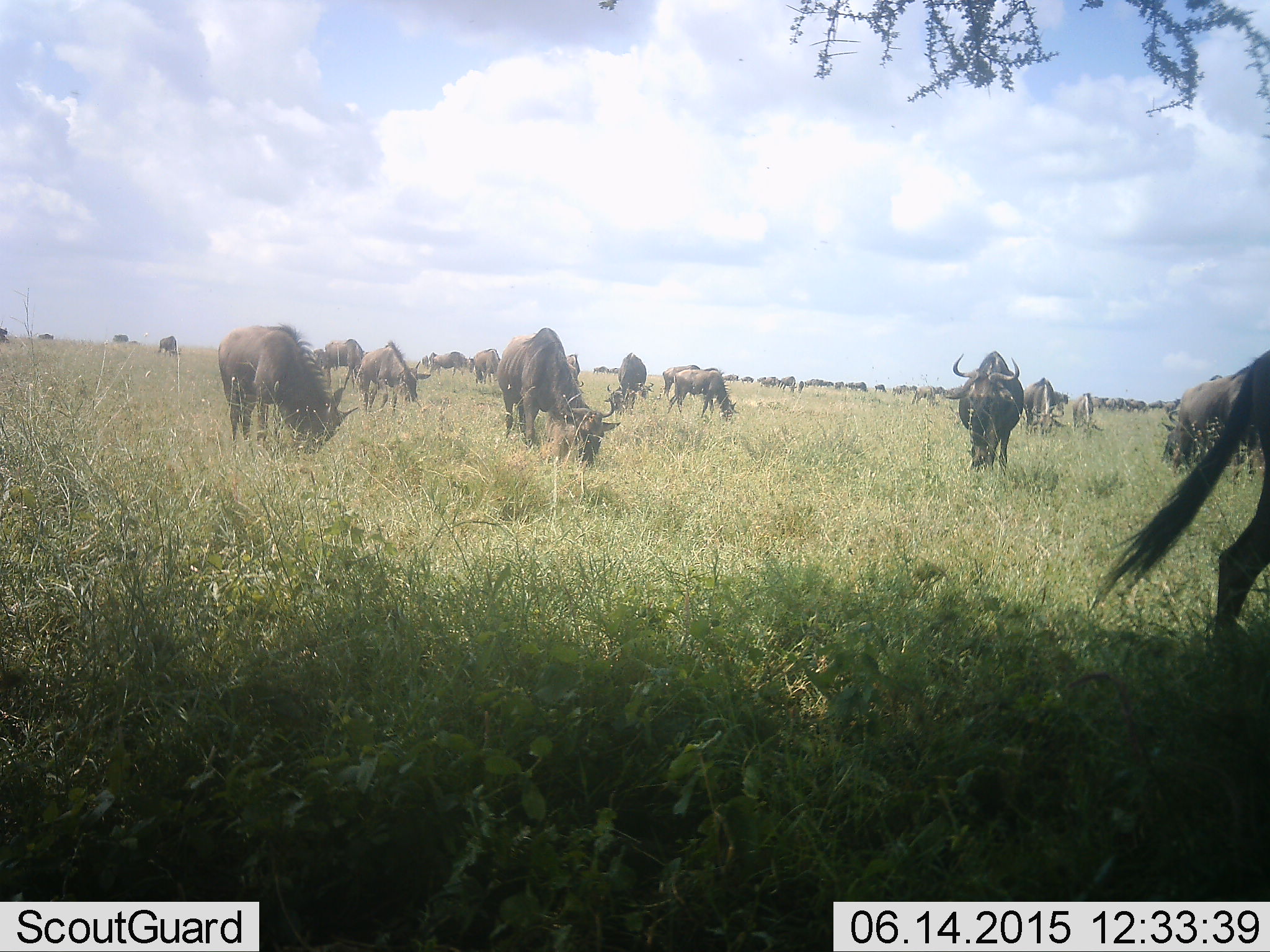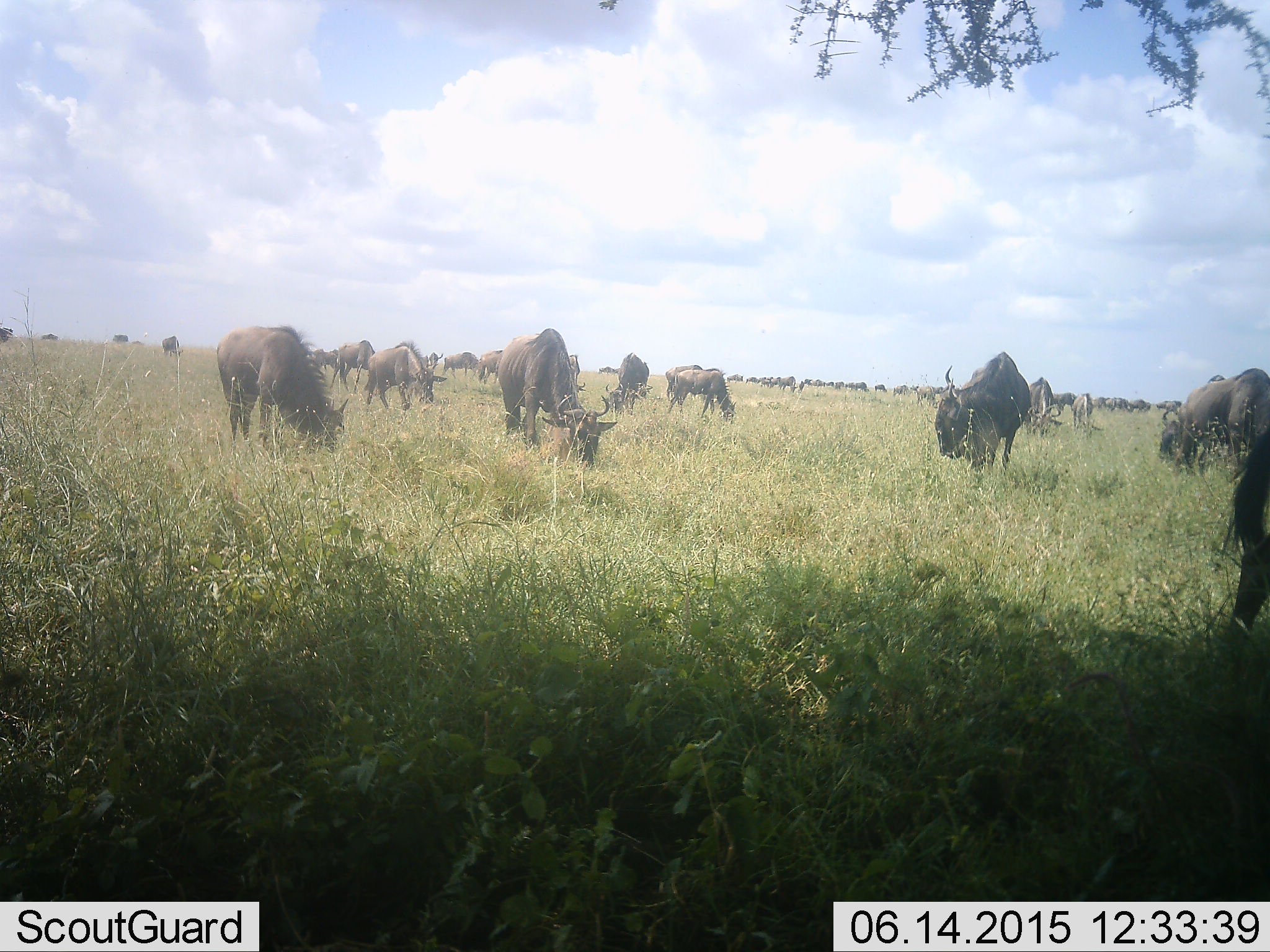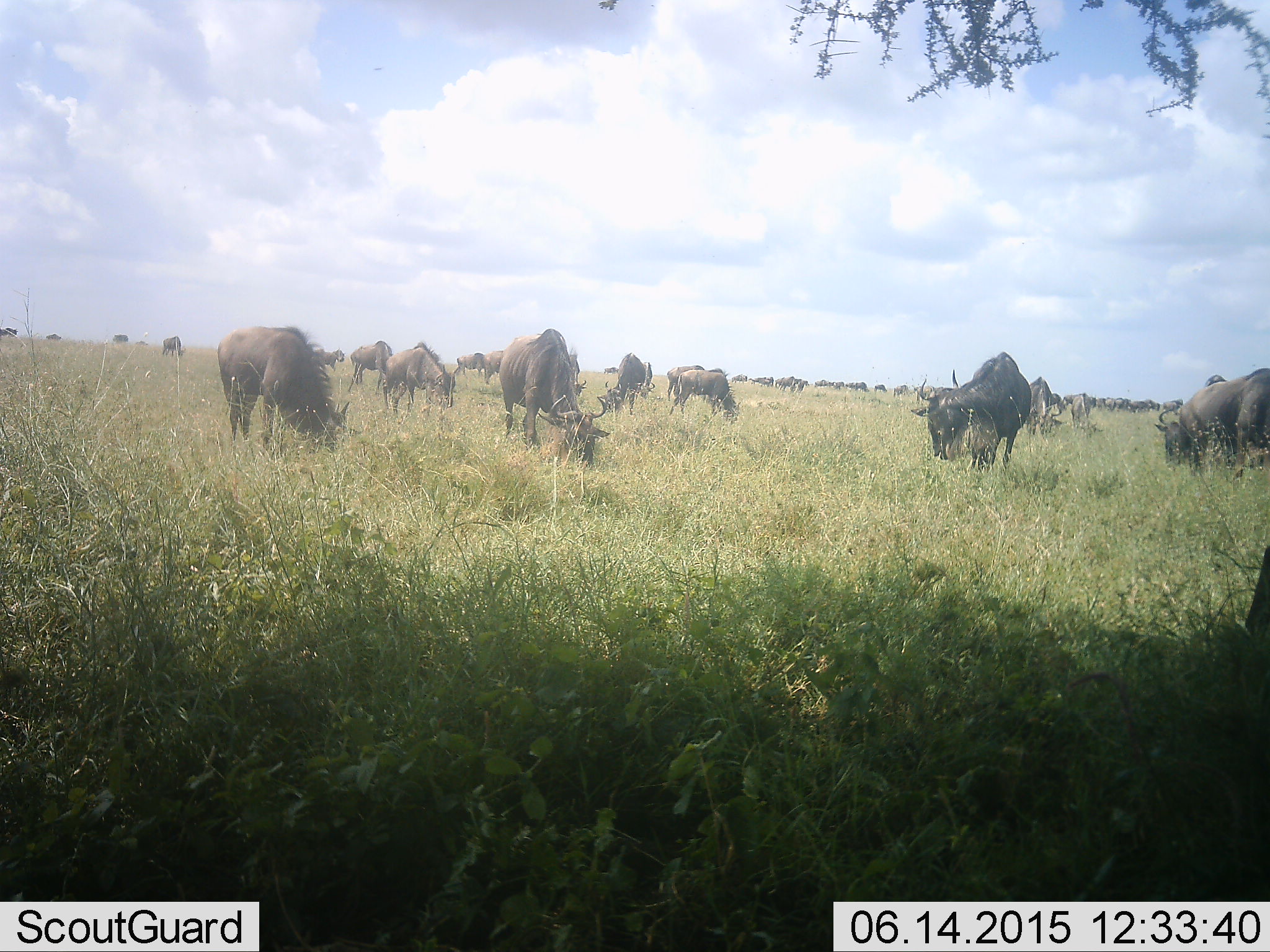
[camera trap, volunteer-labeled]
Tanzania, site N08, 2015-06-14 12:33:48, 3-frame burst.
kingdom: Animalia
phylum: Chordata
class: Mammalia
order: Artiodactyla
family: Bovidae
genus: Connochaetes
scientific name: Connochaetes taurinus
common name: blue wildebeest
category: wildebeest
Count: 11-50.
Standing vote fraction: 30%.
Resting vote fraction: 0%.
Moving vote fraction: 10%.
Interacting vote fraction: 0%.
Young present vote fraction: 0%.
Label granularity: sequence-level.